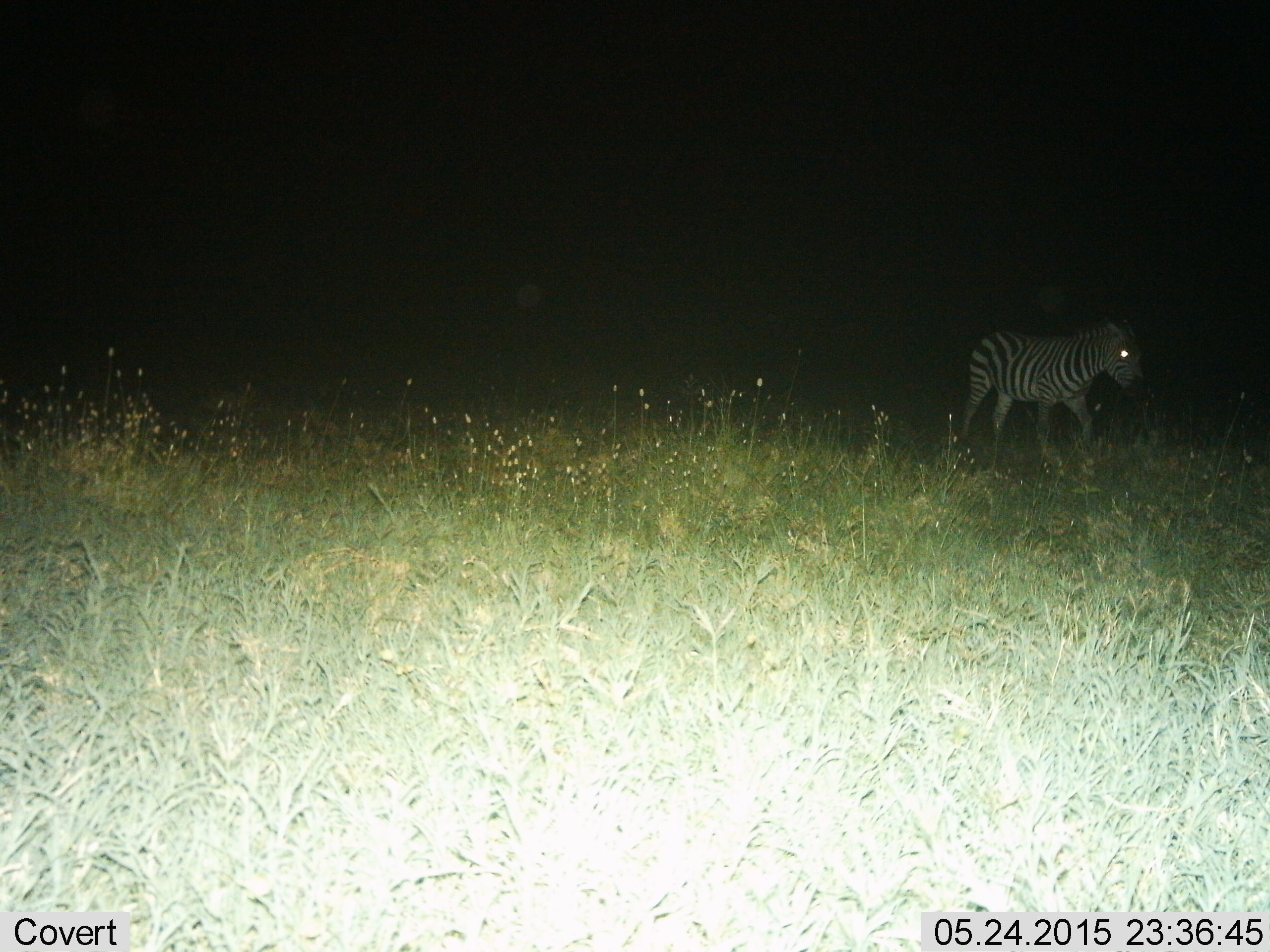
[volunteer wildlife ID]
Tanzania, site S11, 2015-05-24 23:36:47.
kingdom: Animalia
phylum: Chordata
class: Mammalia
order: Perissodactyla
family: Equidae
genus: Equus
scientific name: Equus quagga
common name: plains zebra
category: zebra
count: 1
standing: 30%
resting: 0%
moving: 80%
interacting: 0%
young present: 0%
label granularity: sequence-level